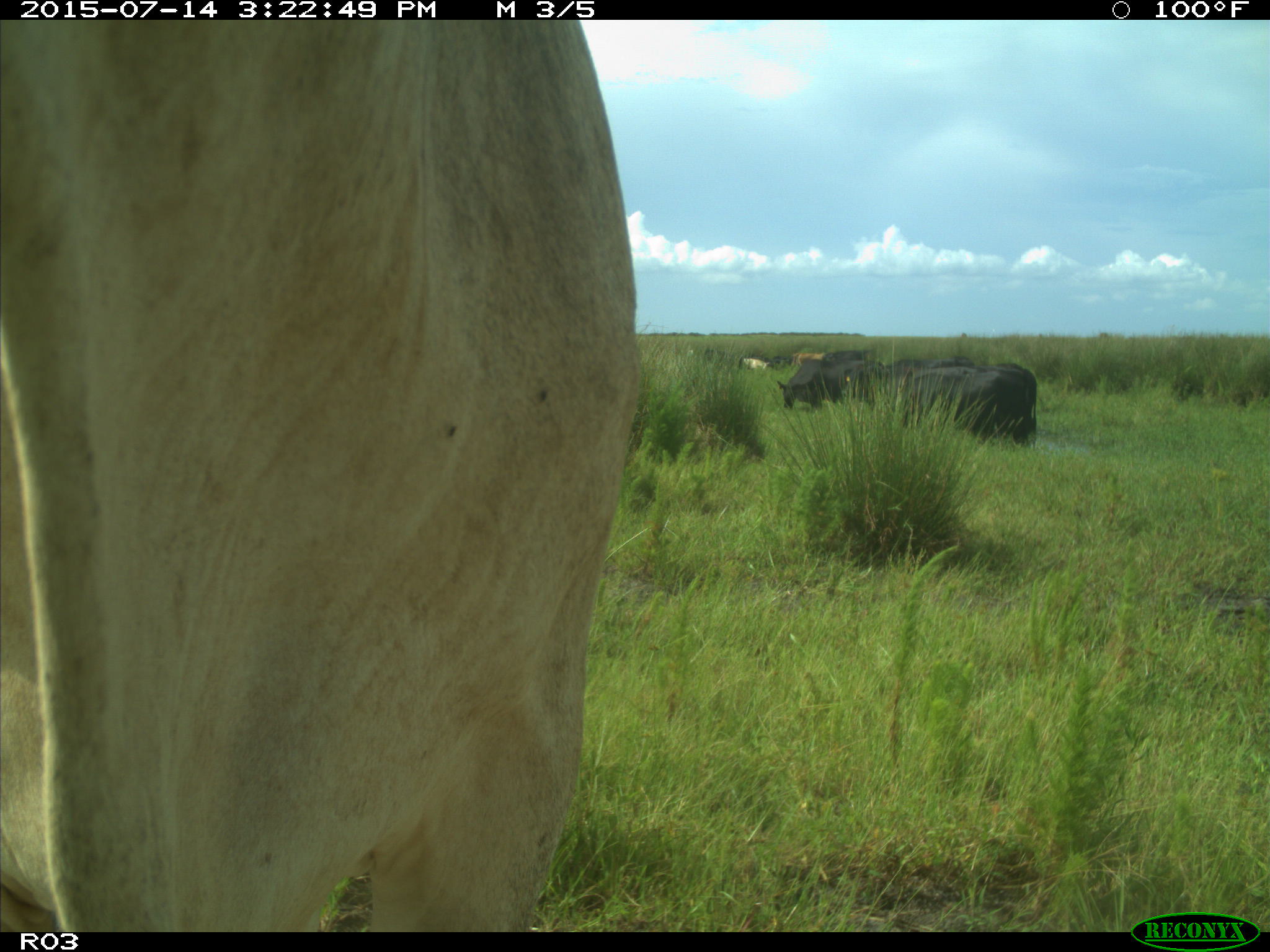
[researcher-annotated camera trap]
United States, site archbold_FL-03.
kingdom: Animalia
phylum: Chordata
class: Mammalia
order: Artiodactyla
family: Bovidae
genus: Bos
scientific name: Bos taurus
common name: domestic cow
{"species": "Bos taurus (domestic cow)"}